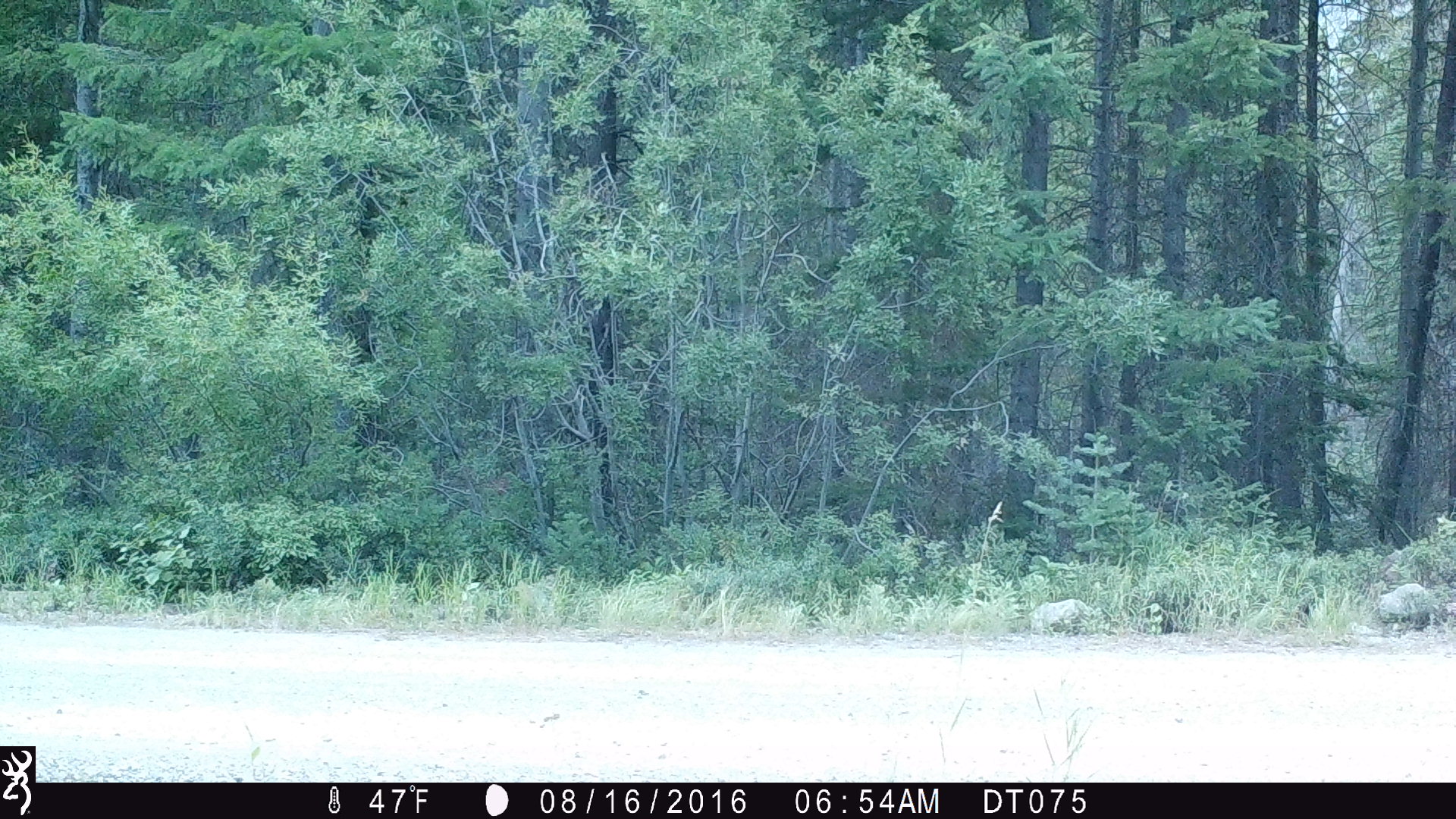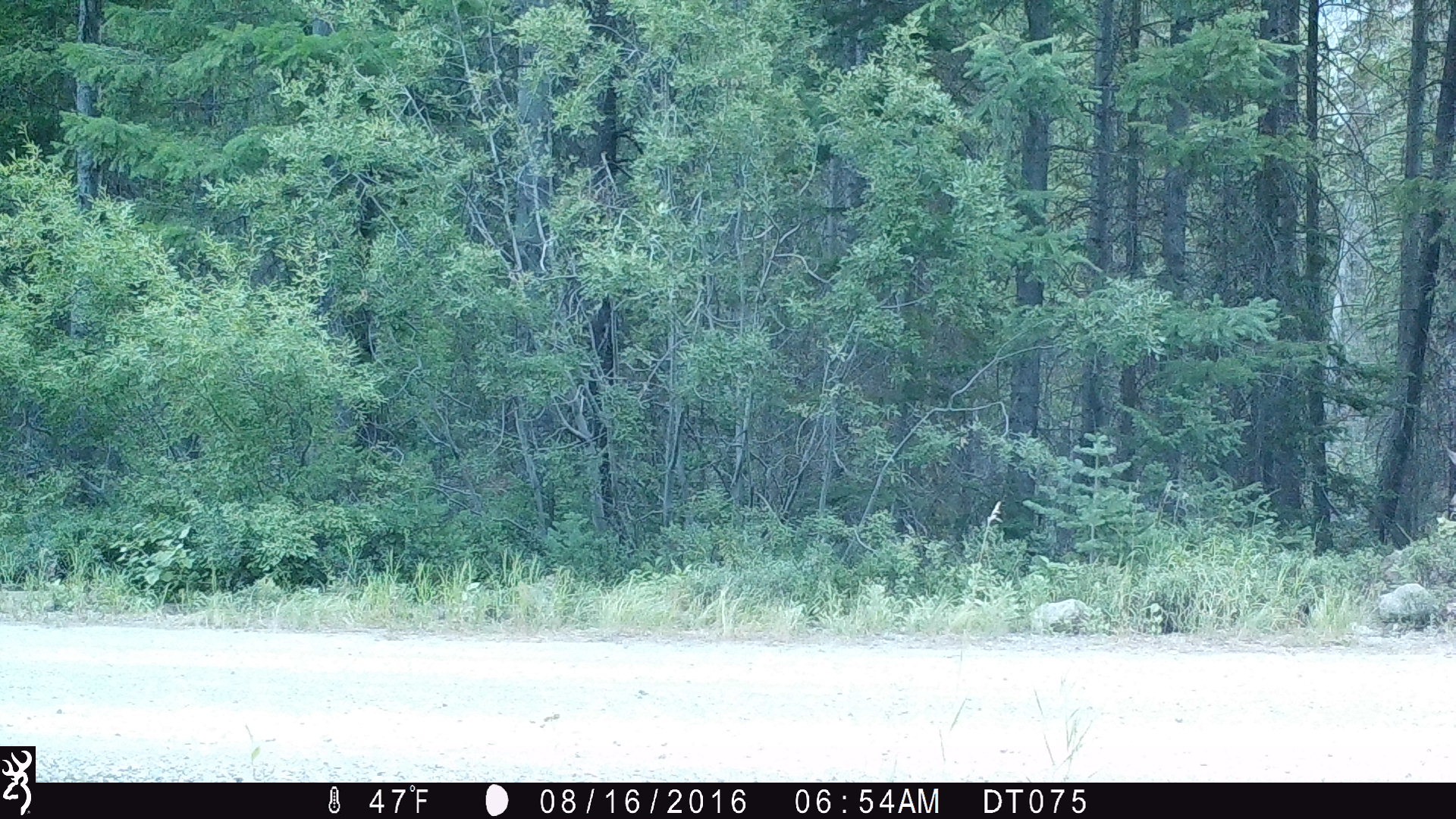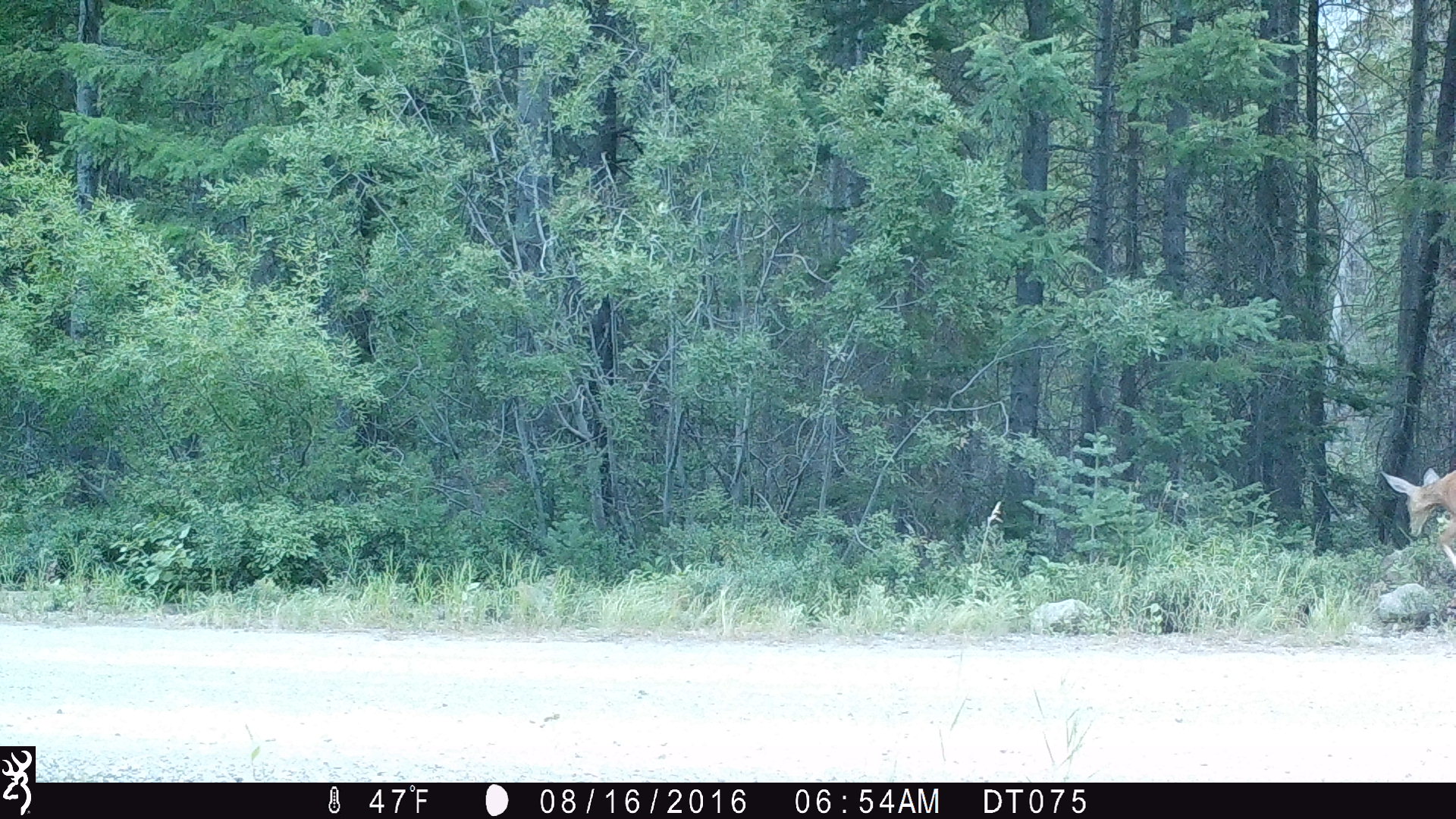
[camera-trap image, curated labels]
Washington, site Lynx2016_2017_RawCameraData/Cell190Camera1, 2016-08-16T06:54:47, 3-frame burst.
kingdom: Animalia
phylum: Chordata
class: Mammalia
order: Artiodactyla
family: Cervidae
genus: Odocoileus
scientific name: Odocoileus hemionus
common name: mule deer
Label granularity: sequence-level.